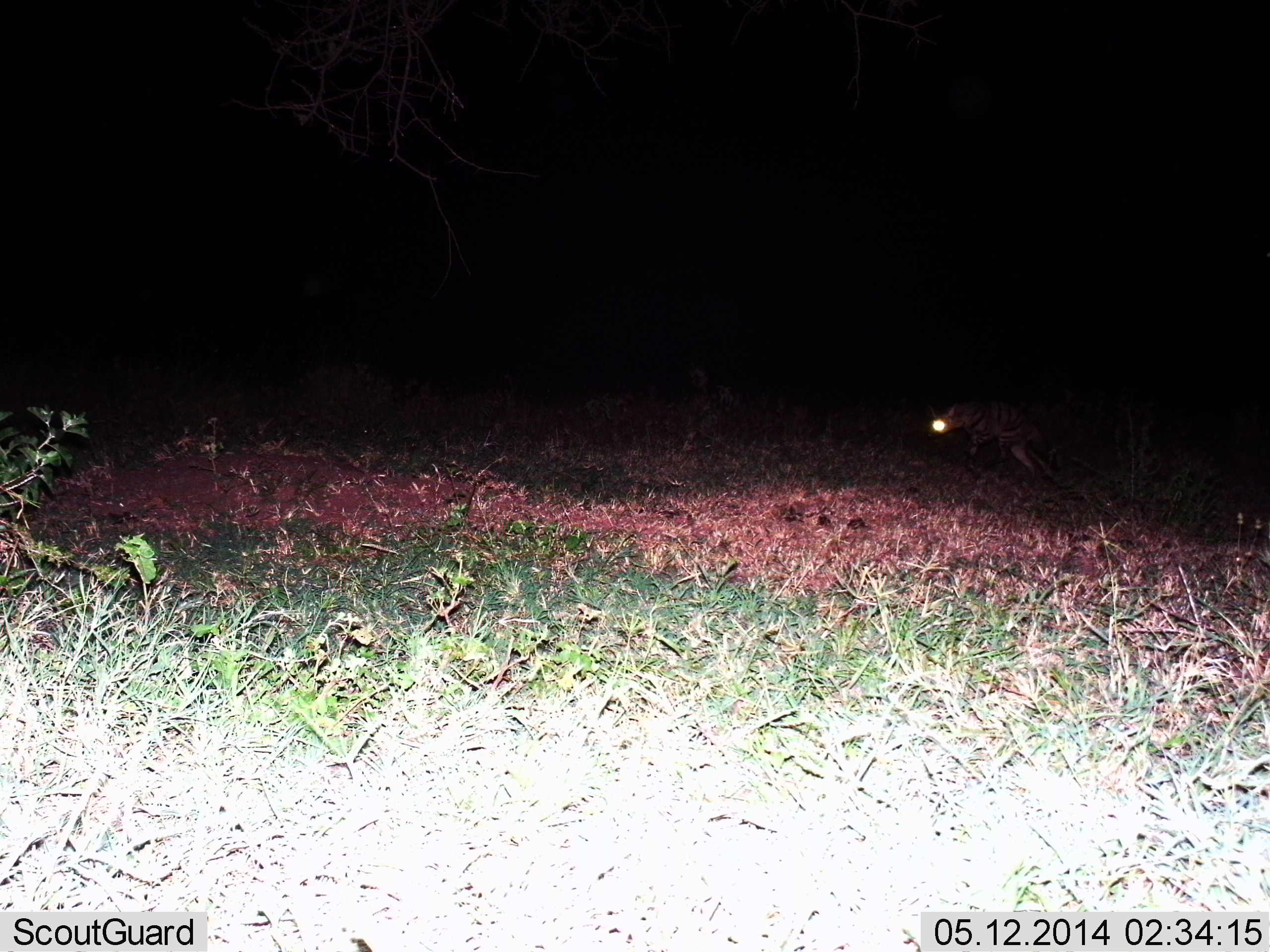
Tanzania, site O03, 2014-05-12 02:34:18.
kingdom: Animalia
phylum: Chordata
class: Mammalia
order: Carnivora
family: Hyaenidae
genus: Hyaena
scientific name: Hyaena hyaena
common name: striped hyena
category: hyenastriped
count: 1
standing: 33%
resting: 0%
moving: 67%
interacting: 0%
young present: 0%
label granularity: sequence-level